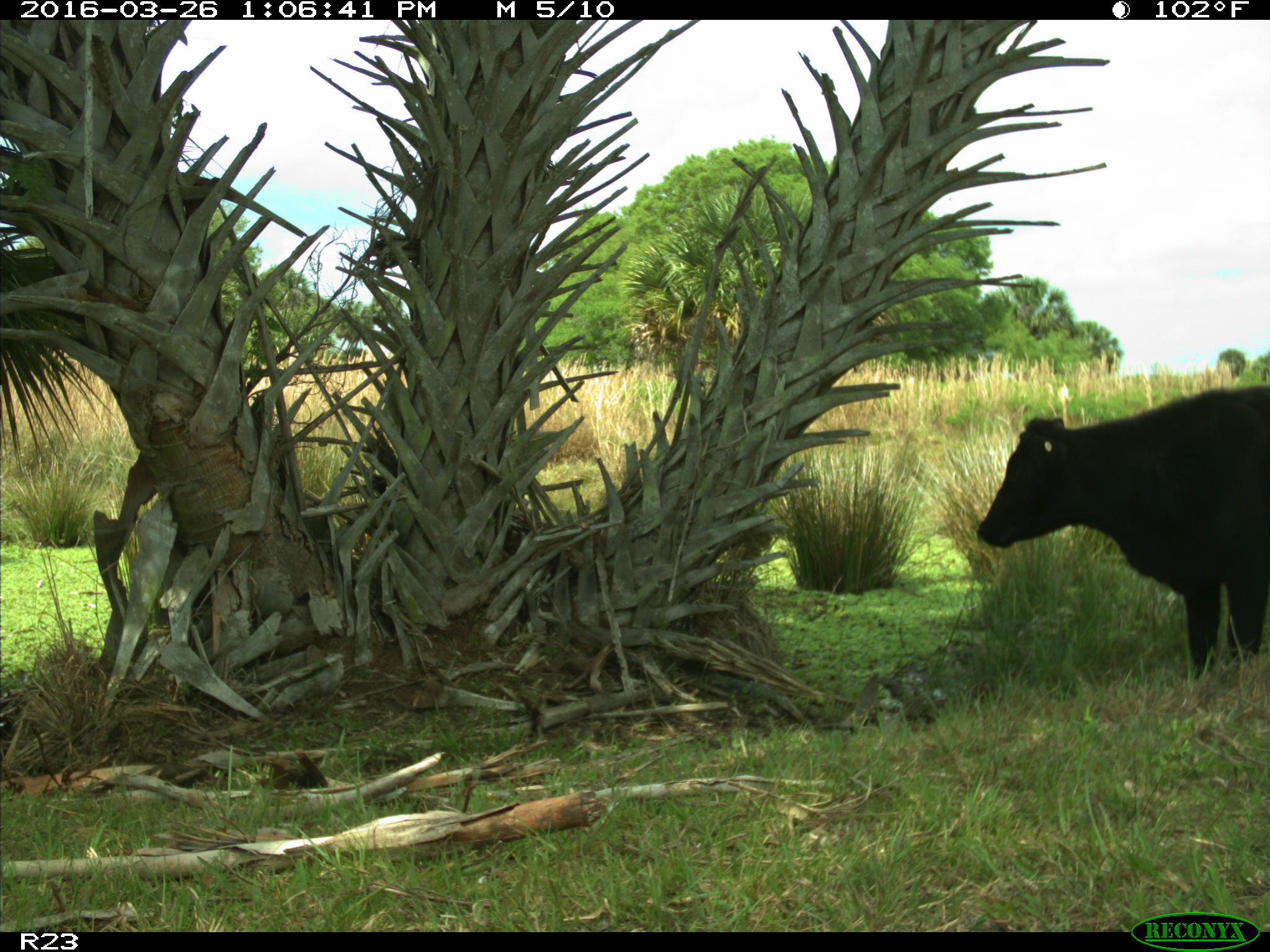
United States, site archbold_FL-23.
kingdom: Animalia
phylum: Chordata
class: Mammalia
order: Artiodactyla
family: Bovidae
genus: Bos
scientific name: Bos taurus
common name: domestic cow